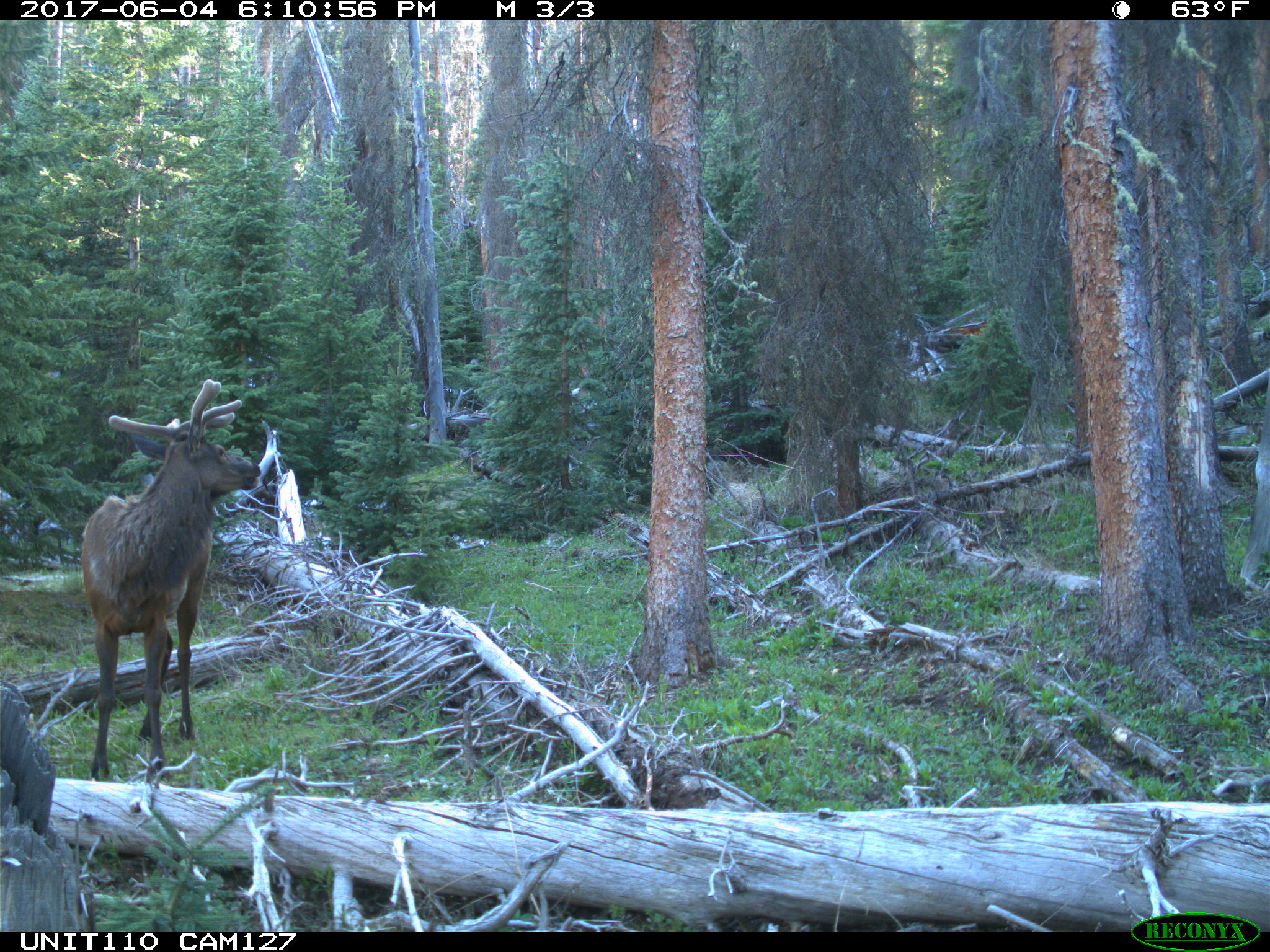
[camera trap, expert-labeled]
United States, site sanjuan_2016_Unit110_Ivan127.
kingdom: Animalia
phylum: Chordata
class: Mammalia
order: Artiodactyla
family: Cervidae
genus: Cervus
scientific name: Cervus elaphus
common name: red deer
Cervus elaphus (red deer).